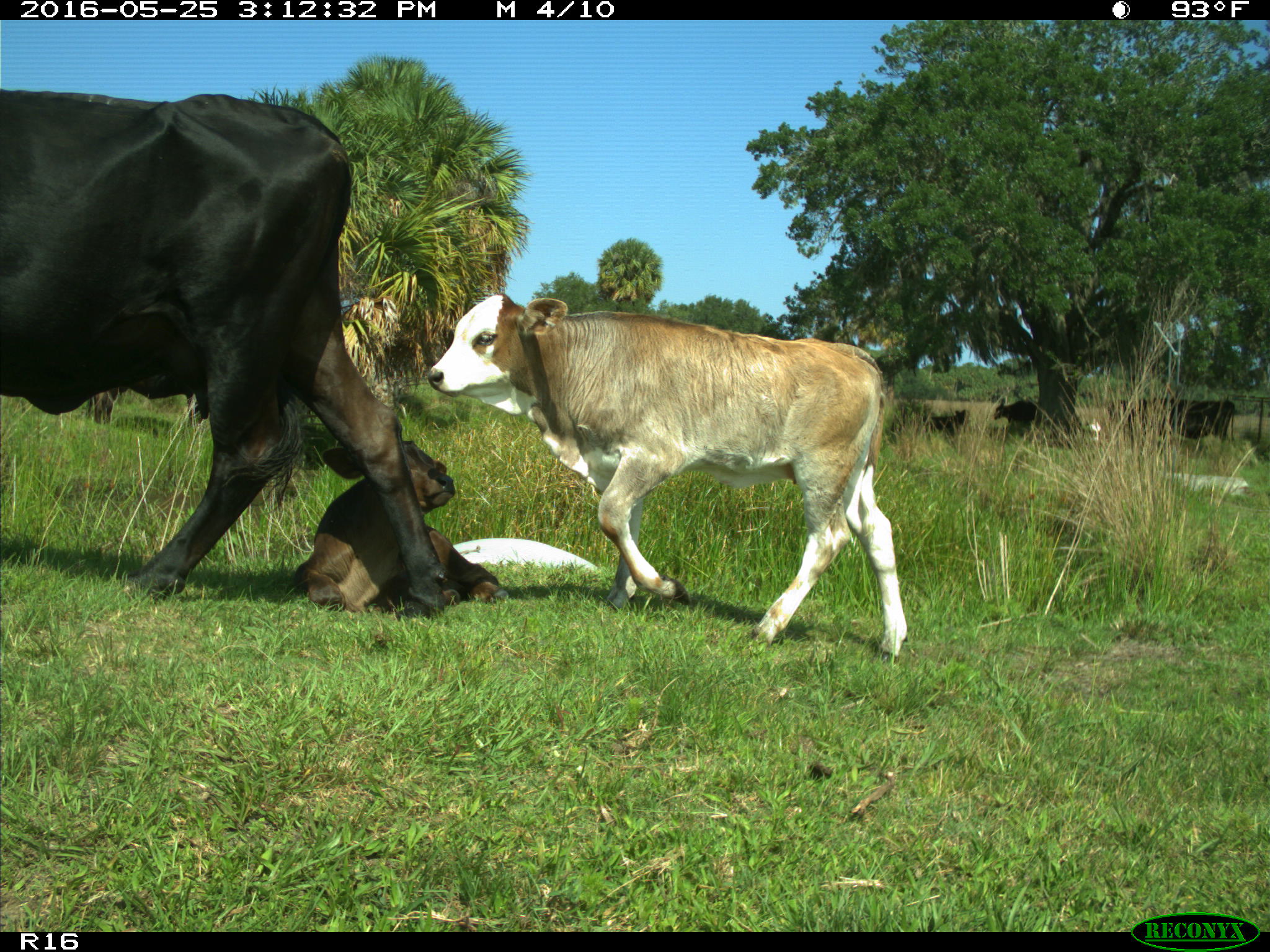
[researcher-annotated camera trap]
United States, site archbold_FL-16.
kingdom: Animalia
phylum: Chordata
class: Mammalia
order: Artiodactyla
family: Bovidae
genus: Bos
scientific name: Bos taurus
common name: domestic cow